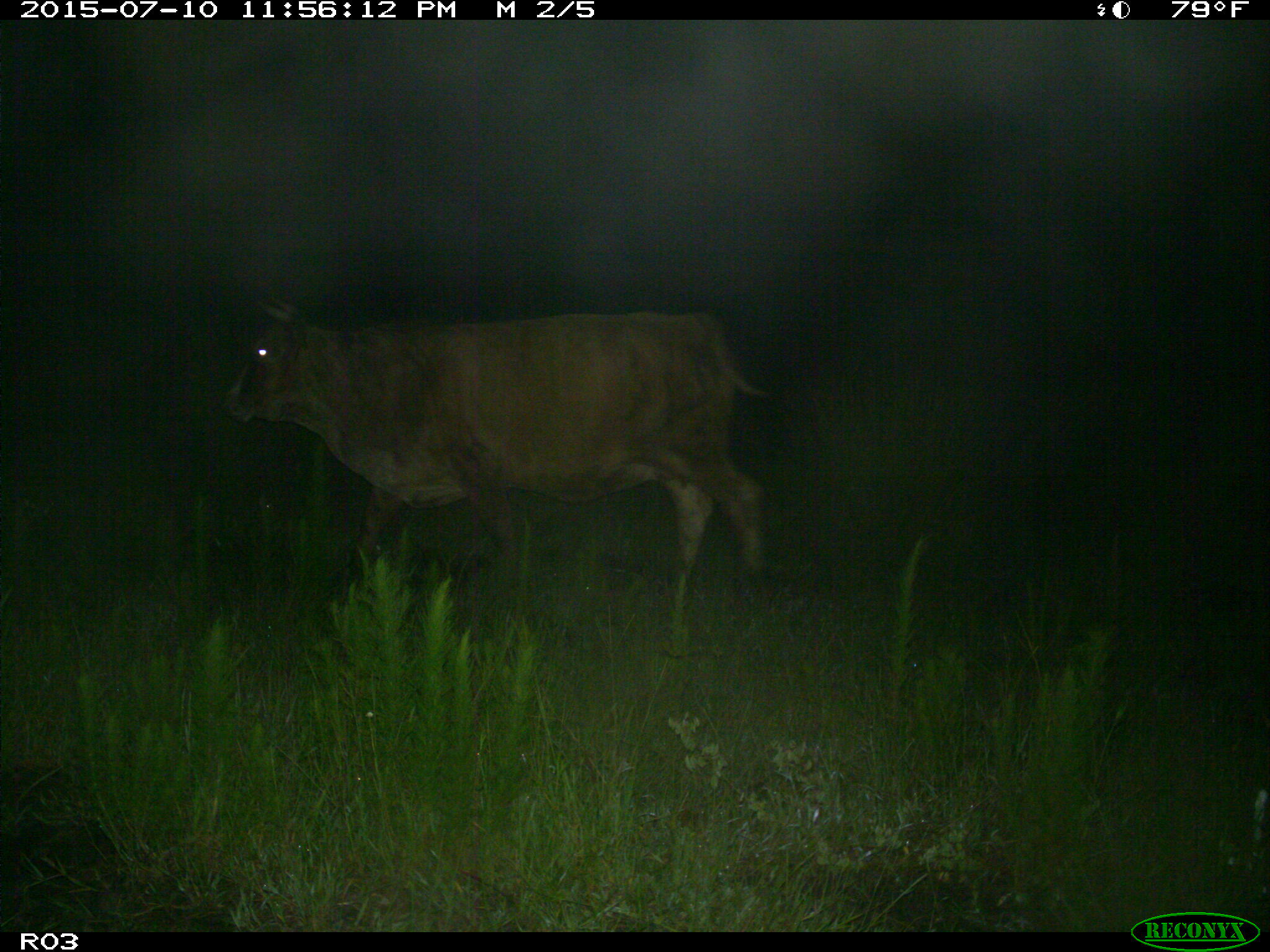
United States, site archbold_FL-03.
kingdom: Animalia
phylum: Chordata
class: Mammalia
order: Artiodactyla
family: Bovidae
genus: Bos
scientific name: Bos taurus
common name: domestic cow